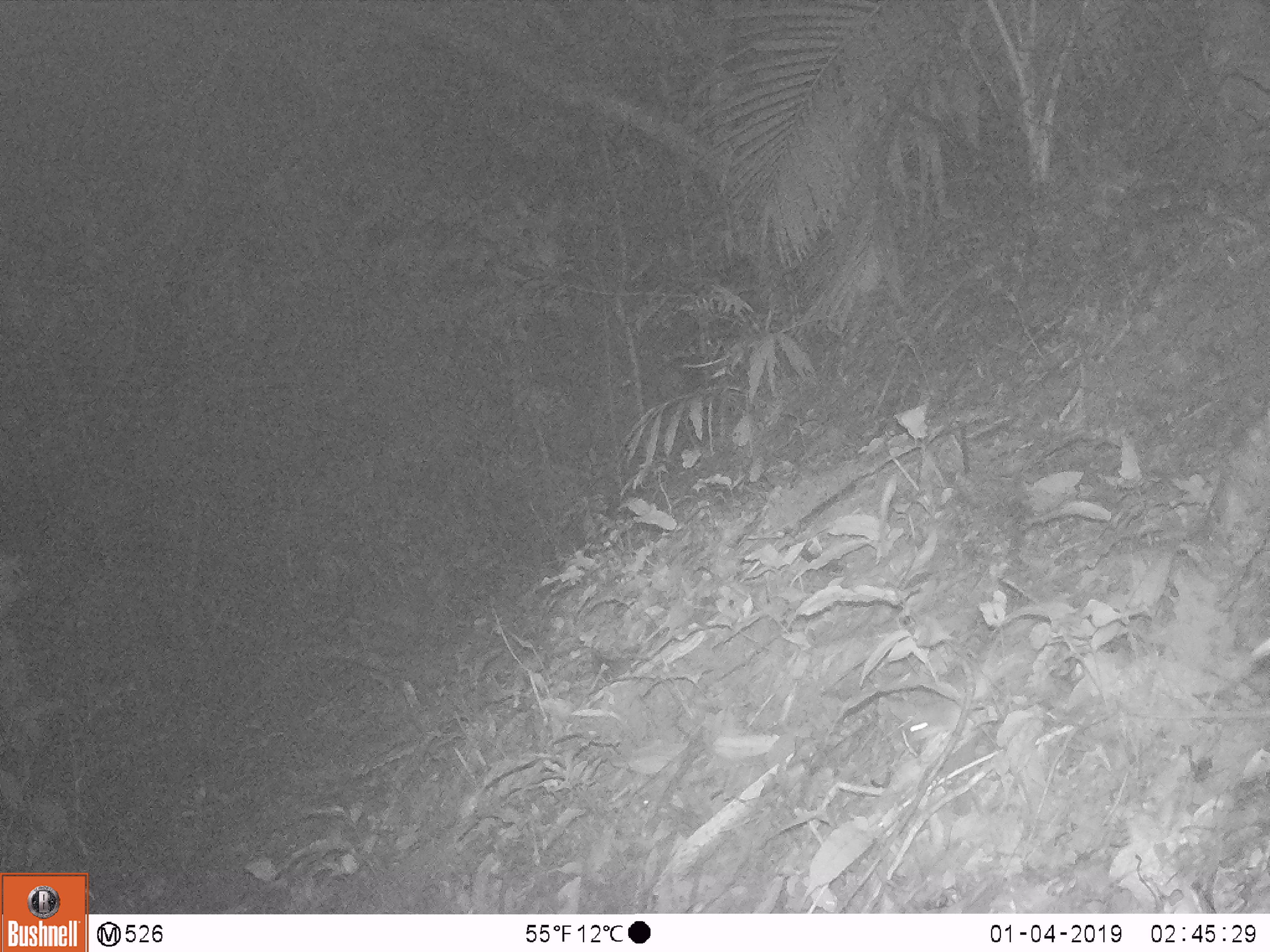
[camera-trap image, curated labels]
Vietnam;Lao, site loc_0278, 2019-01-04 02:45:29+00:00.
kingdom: Animalia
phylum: Chordata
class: Mammalia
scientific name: Mammalia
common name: mammal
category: unidentified small mammal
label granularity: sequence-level